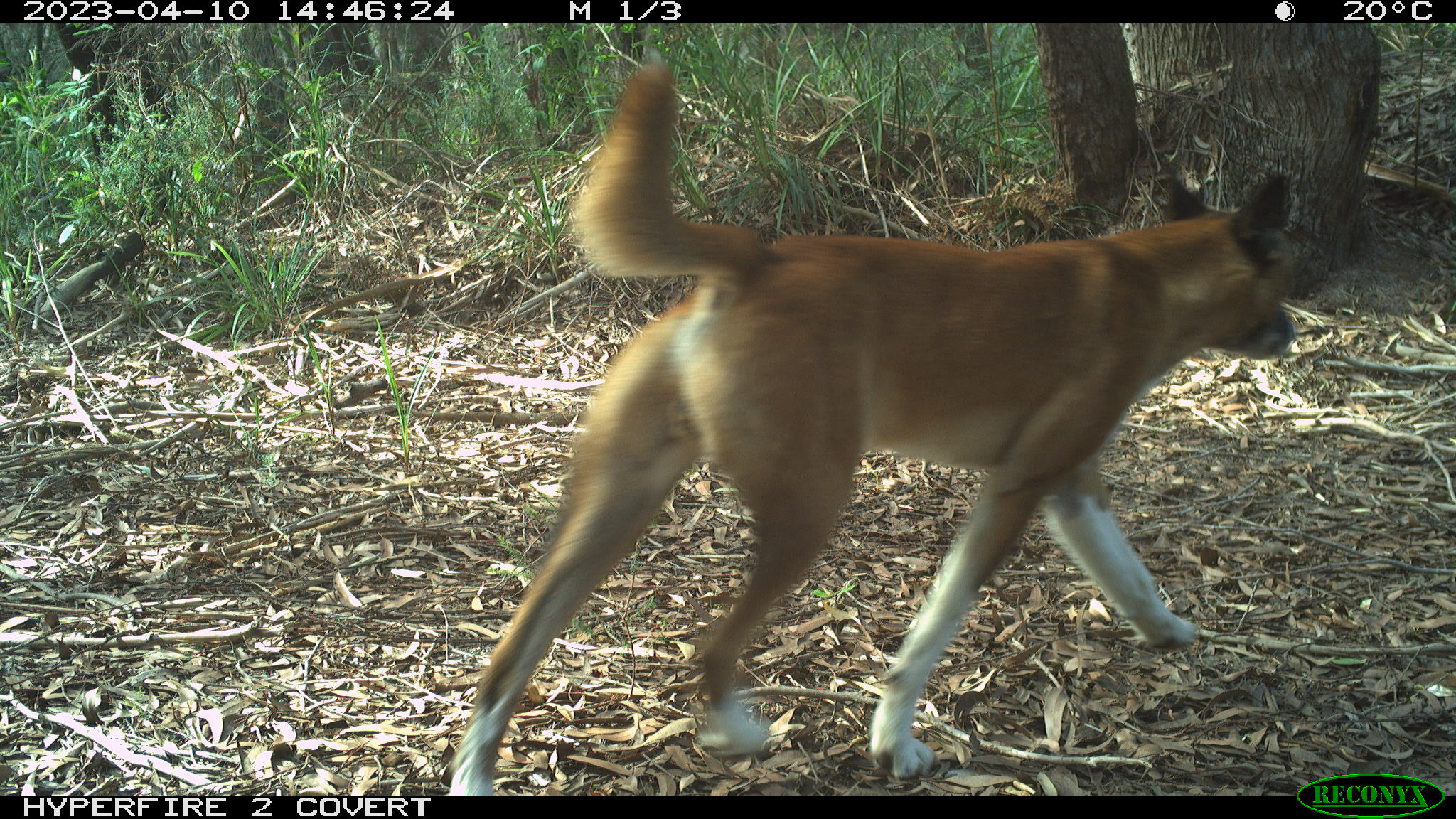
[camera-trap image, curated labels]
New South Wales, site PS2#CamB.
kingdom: Animalia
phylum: Chordata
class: Mammalia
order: Carnivora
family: Canidae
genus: Canis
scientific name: Canis familiaris dingo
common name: dingo